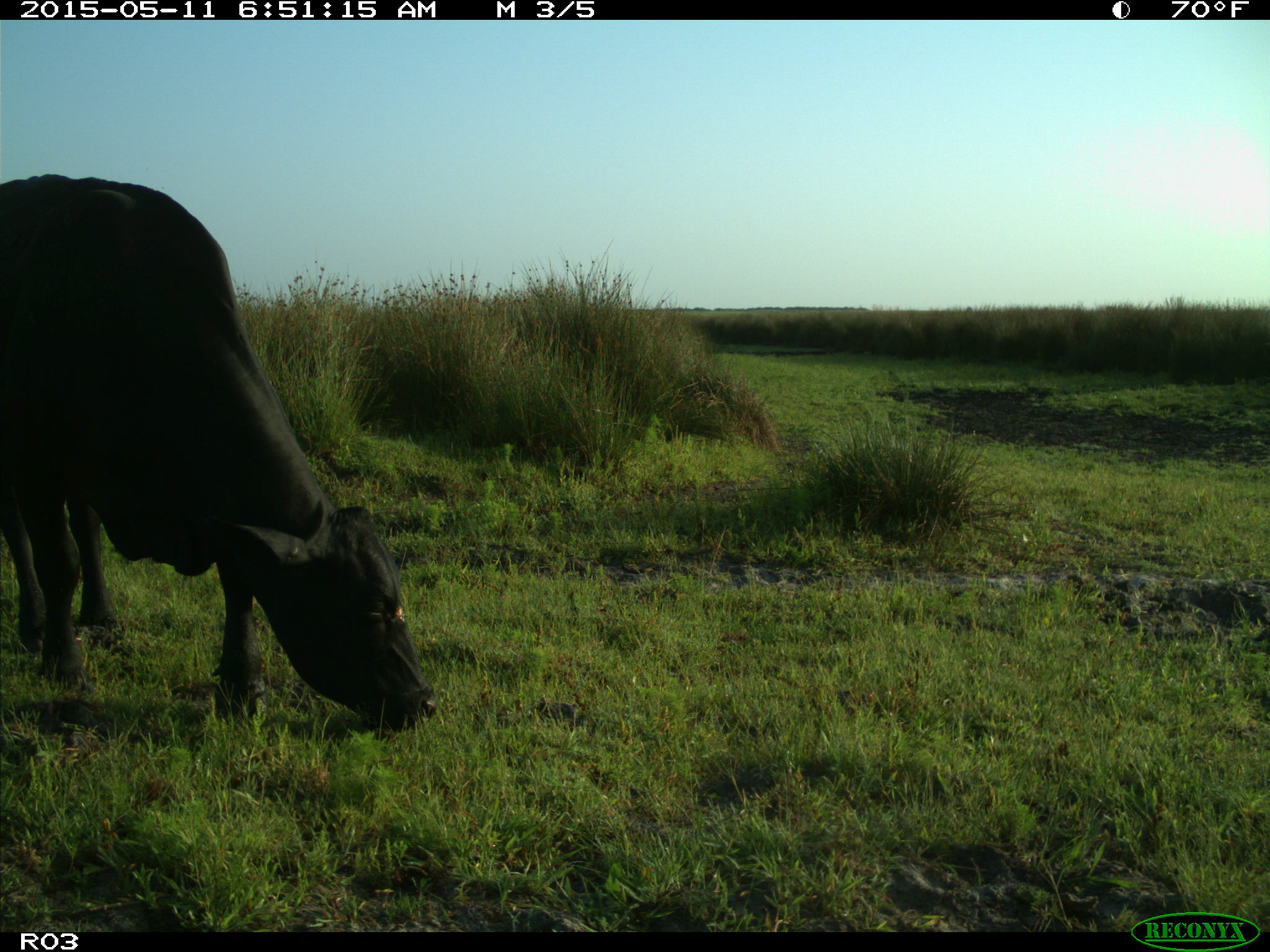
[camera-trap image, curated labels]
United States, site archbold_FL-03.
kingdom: Animalia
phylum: Chordata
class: Mammalia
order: Artiodactyla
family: Bovidae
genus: Bos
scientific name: Bos taurus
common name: domestic cow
Bos taurus (domestic cow).